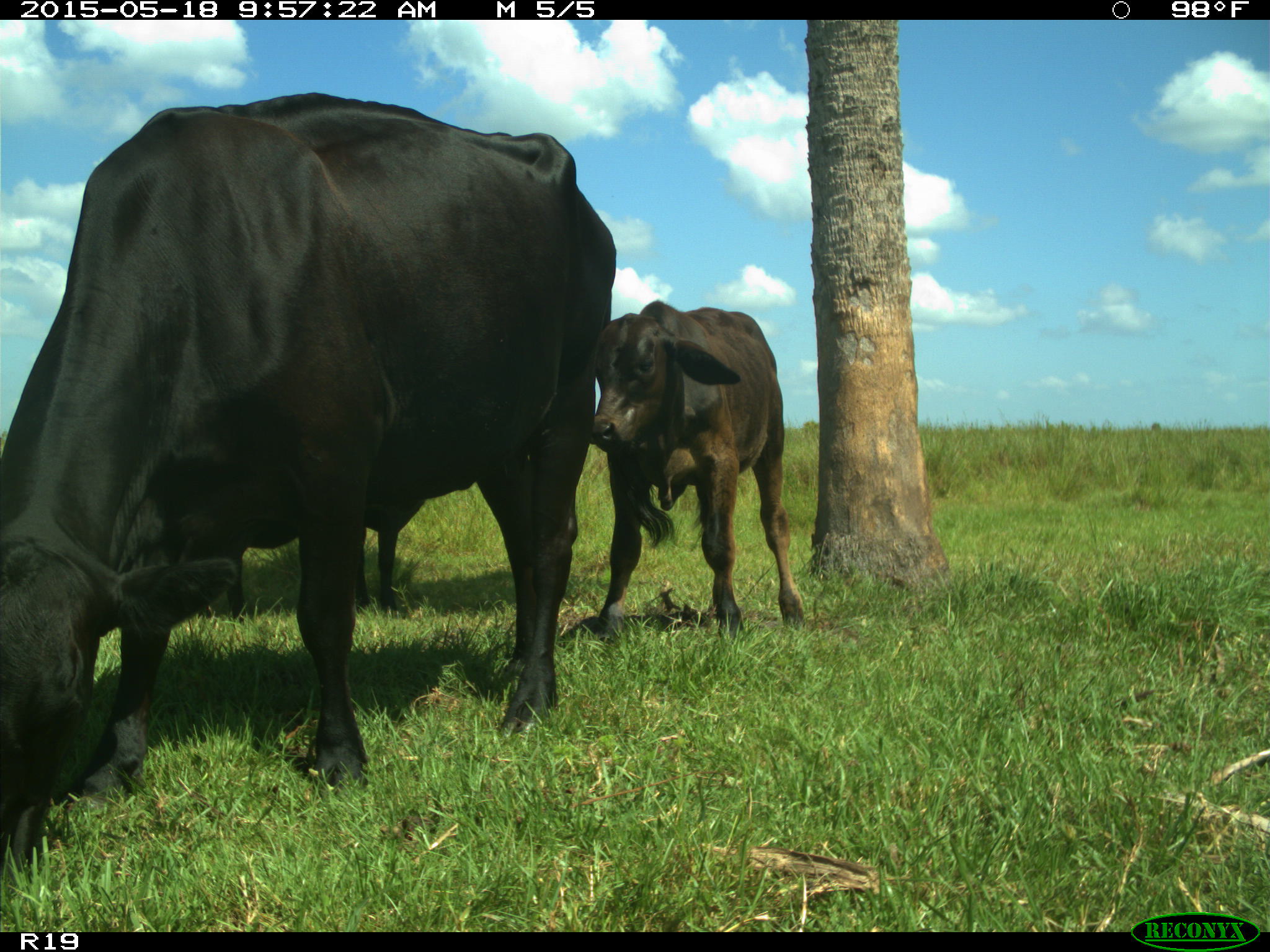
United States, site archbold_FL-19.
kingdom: Animalia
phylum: Chordata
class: Mammalia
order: Artiodactyla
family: Bovidae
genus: Bos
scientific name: Bos taurus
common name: domestic cow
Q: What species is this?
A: Bos taurus (domestic cow).